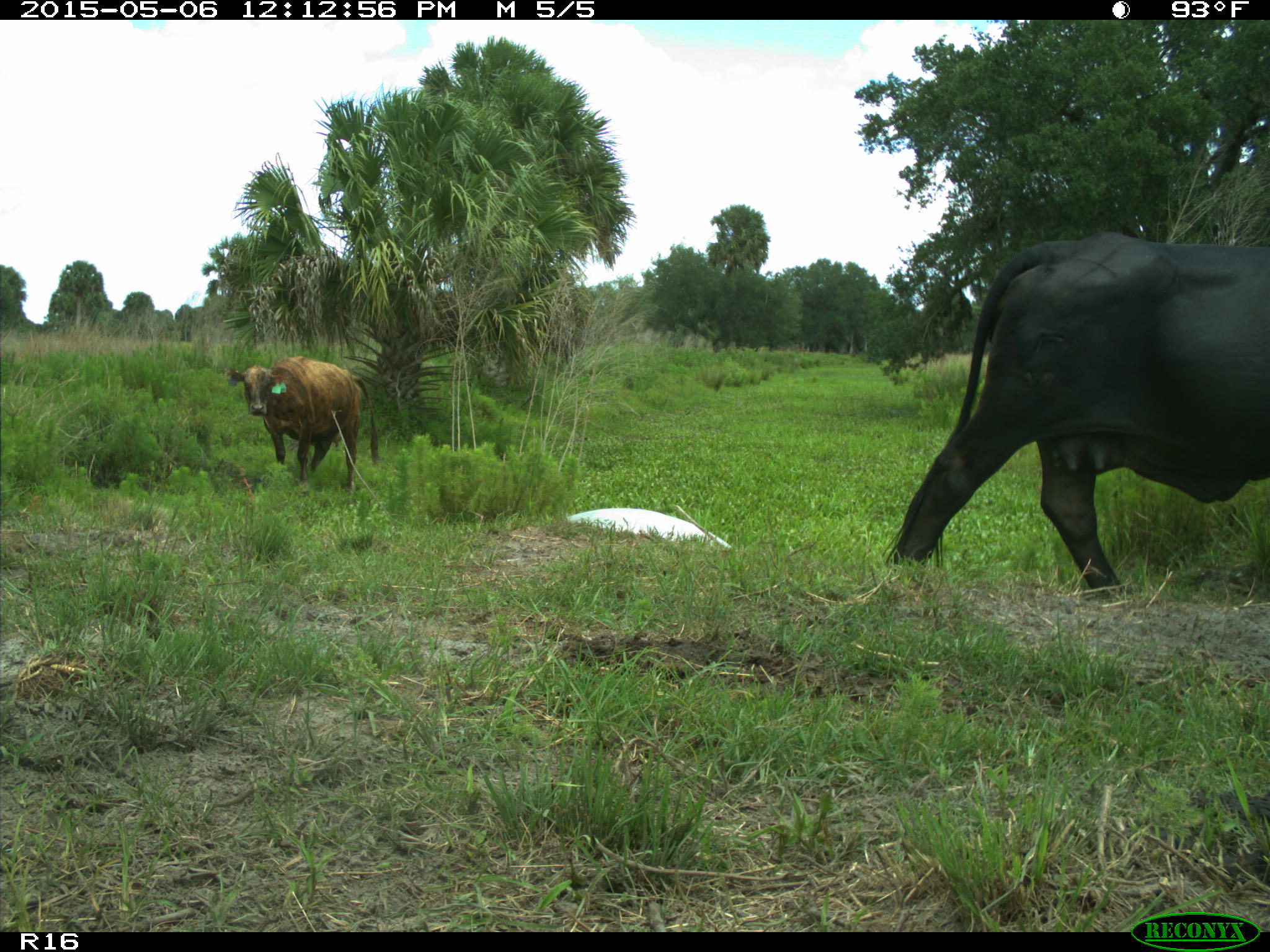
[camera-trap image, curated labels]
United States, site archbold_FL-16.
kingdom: Animalia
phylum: Chordata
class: Mammalia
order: Cingulata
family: Dasypodidae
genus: Dasypus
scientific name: Dasypus novemcinctus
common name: nine-banded armadillo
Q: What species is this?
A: Dasypus novemcinctus (nine-banded armadillo).